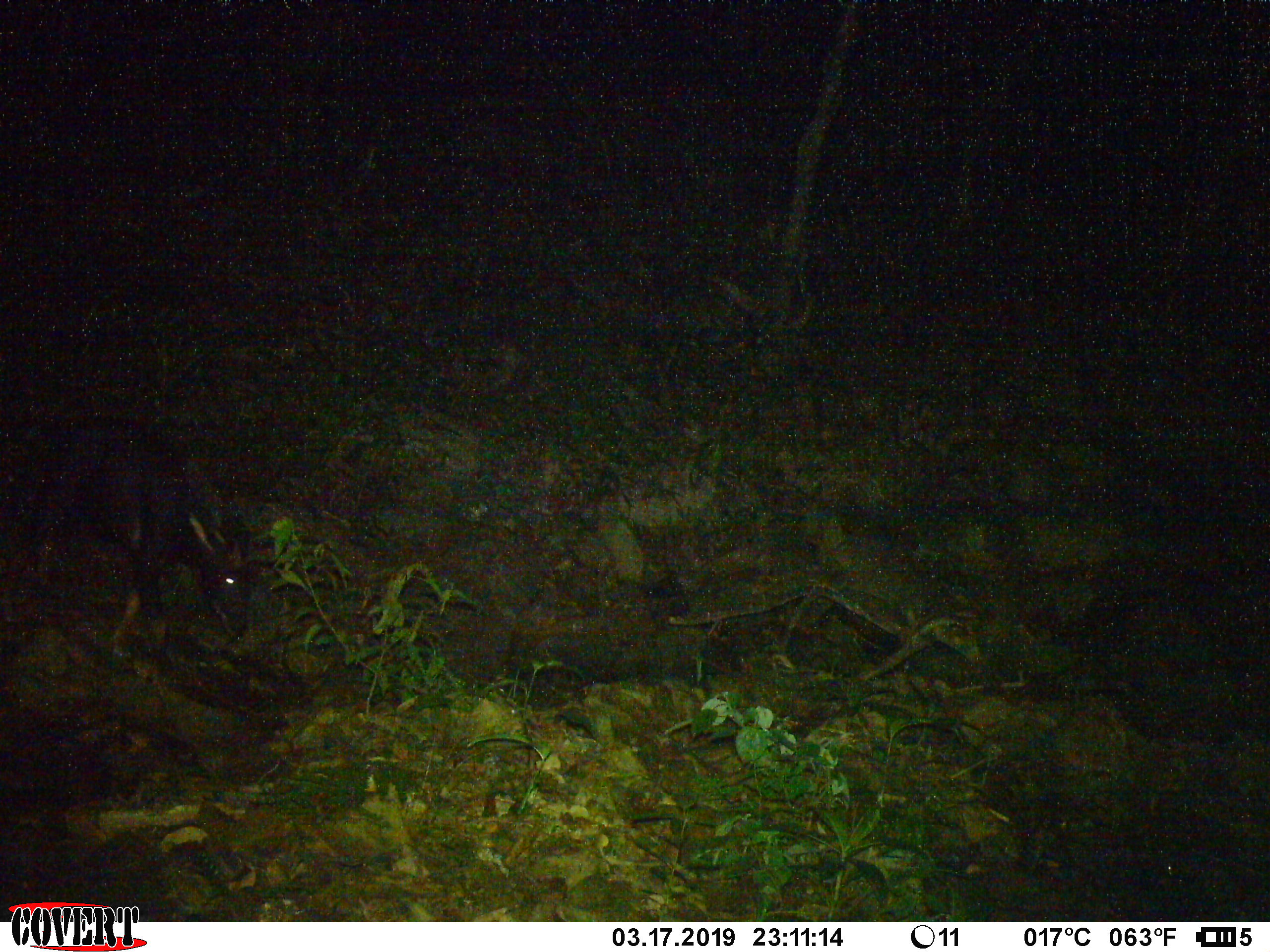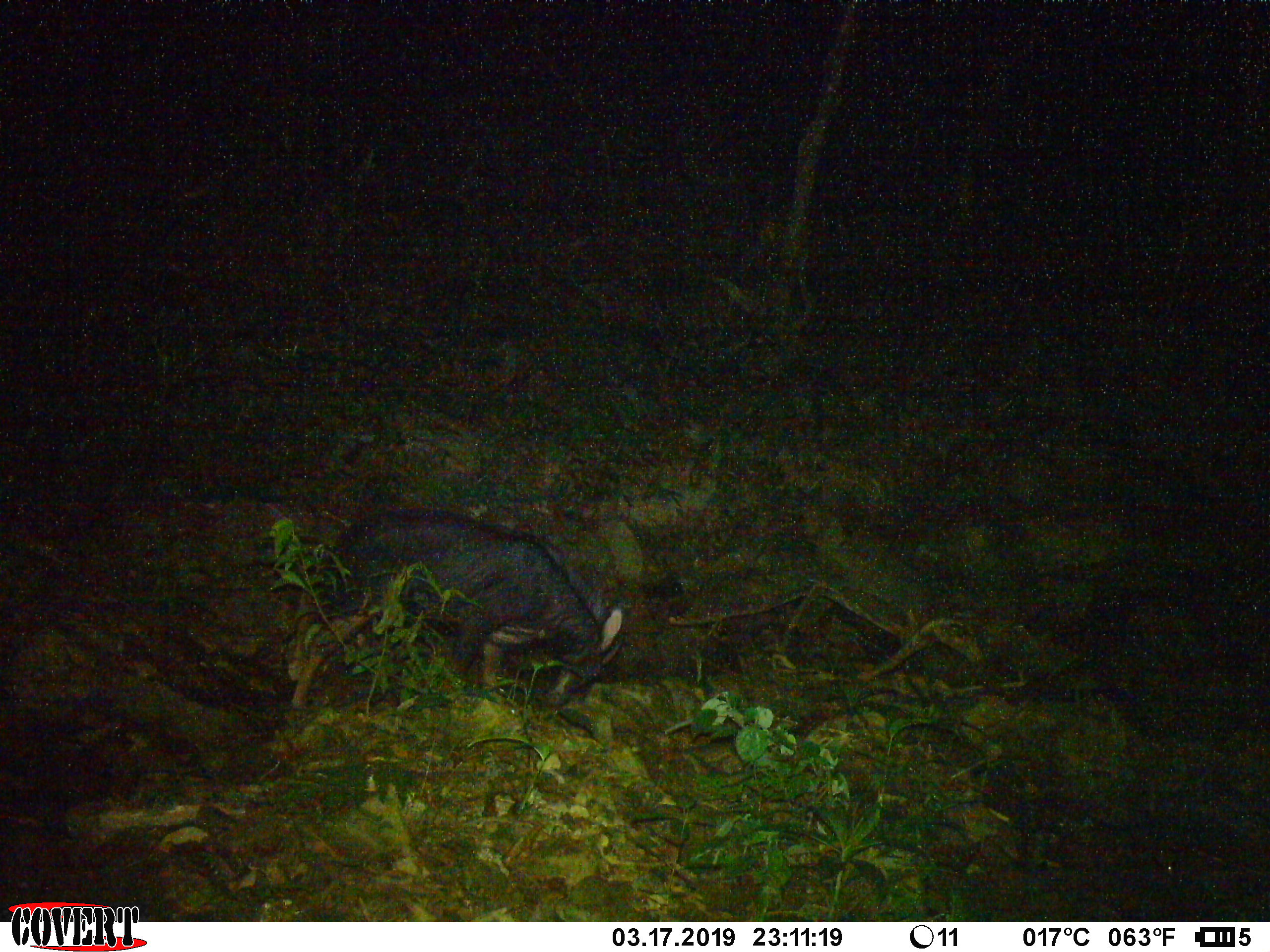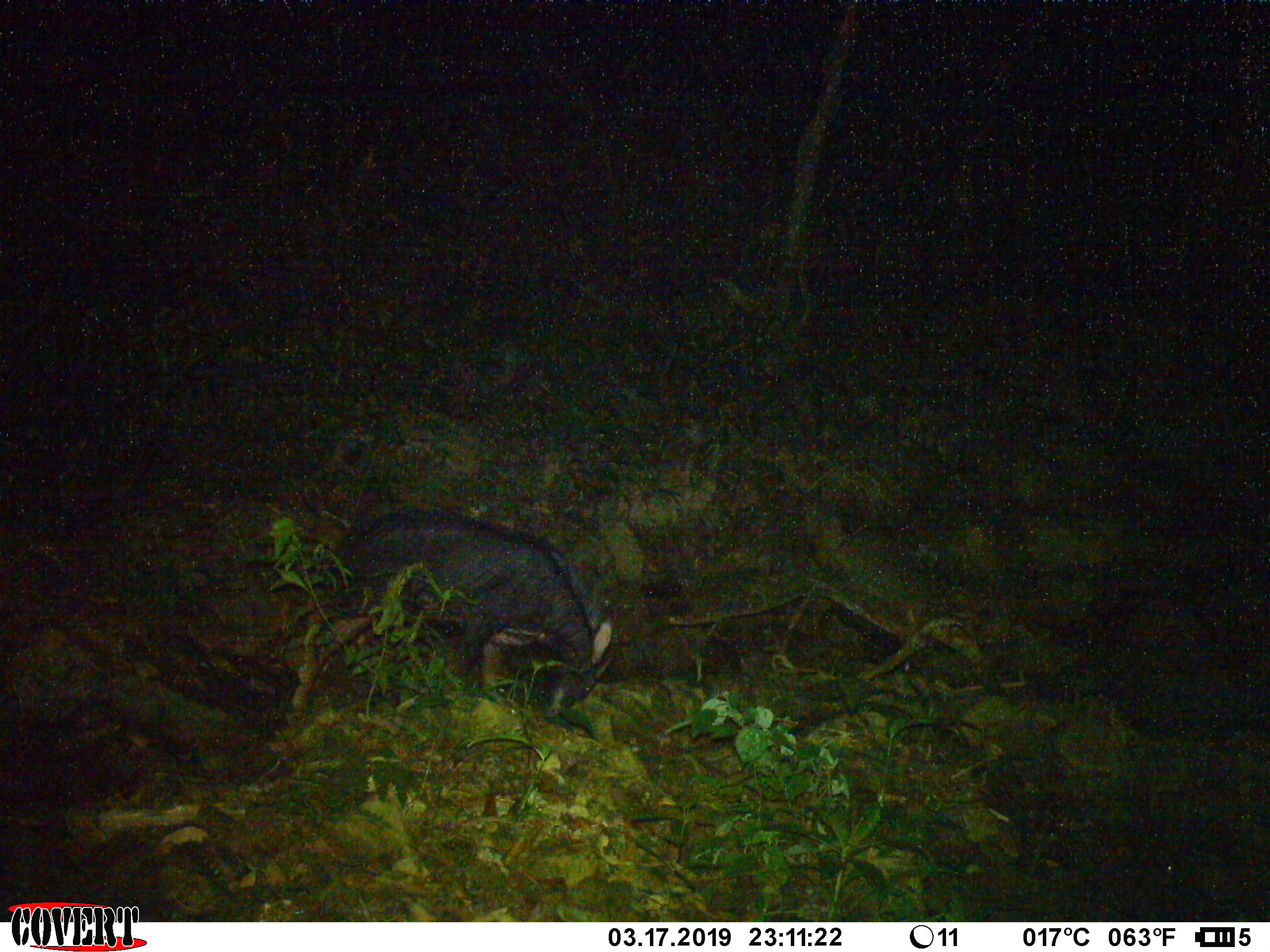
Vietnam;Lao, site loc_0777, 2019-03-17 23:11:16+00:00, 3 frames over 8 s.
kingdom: Animalia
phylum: Chordata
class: Mammalia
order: Artiodactyla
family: Bovidae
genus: Capricornis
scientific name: Capricornis sumatraensis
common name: chinese serow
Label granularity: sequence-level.